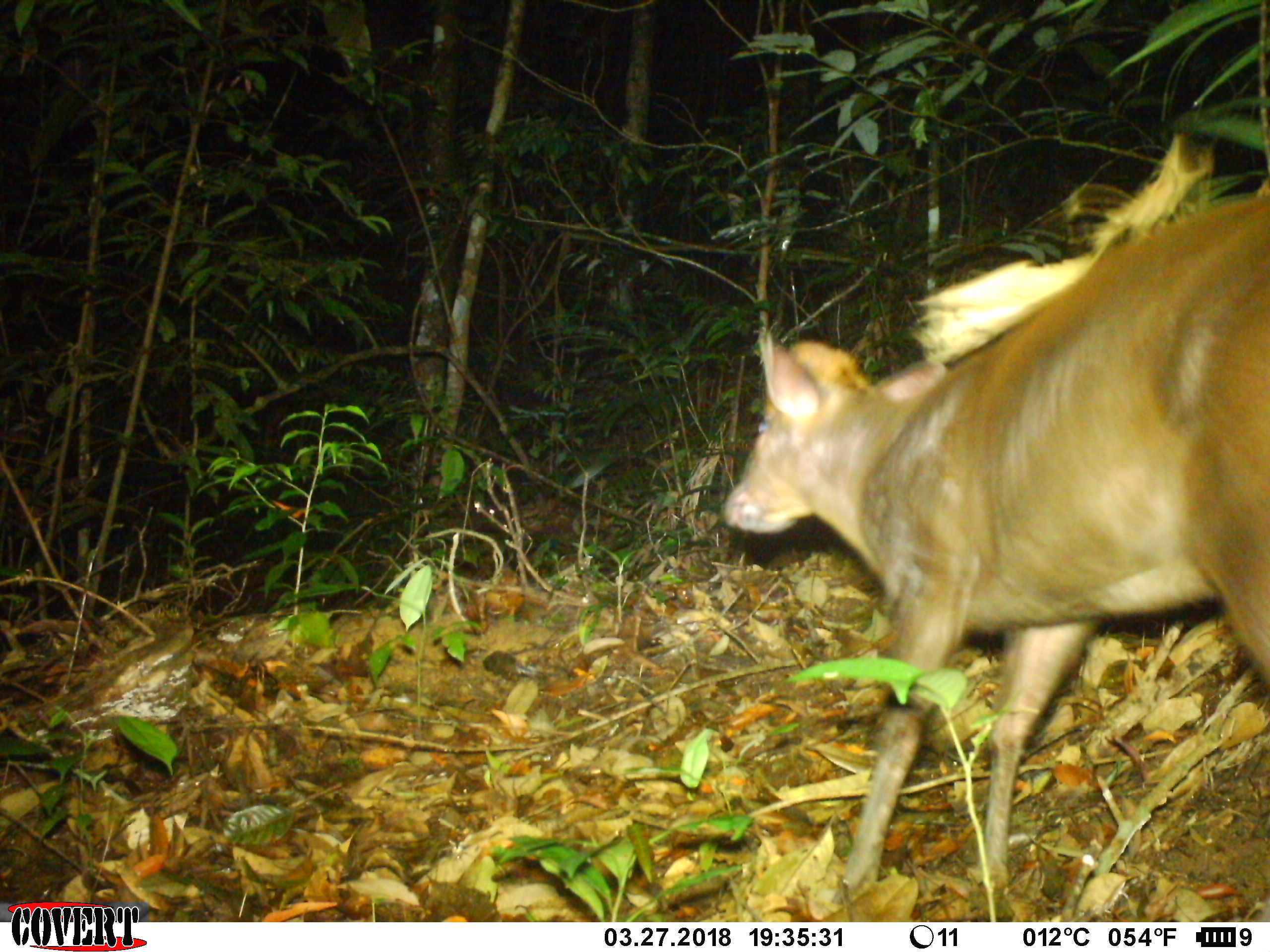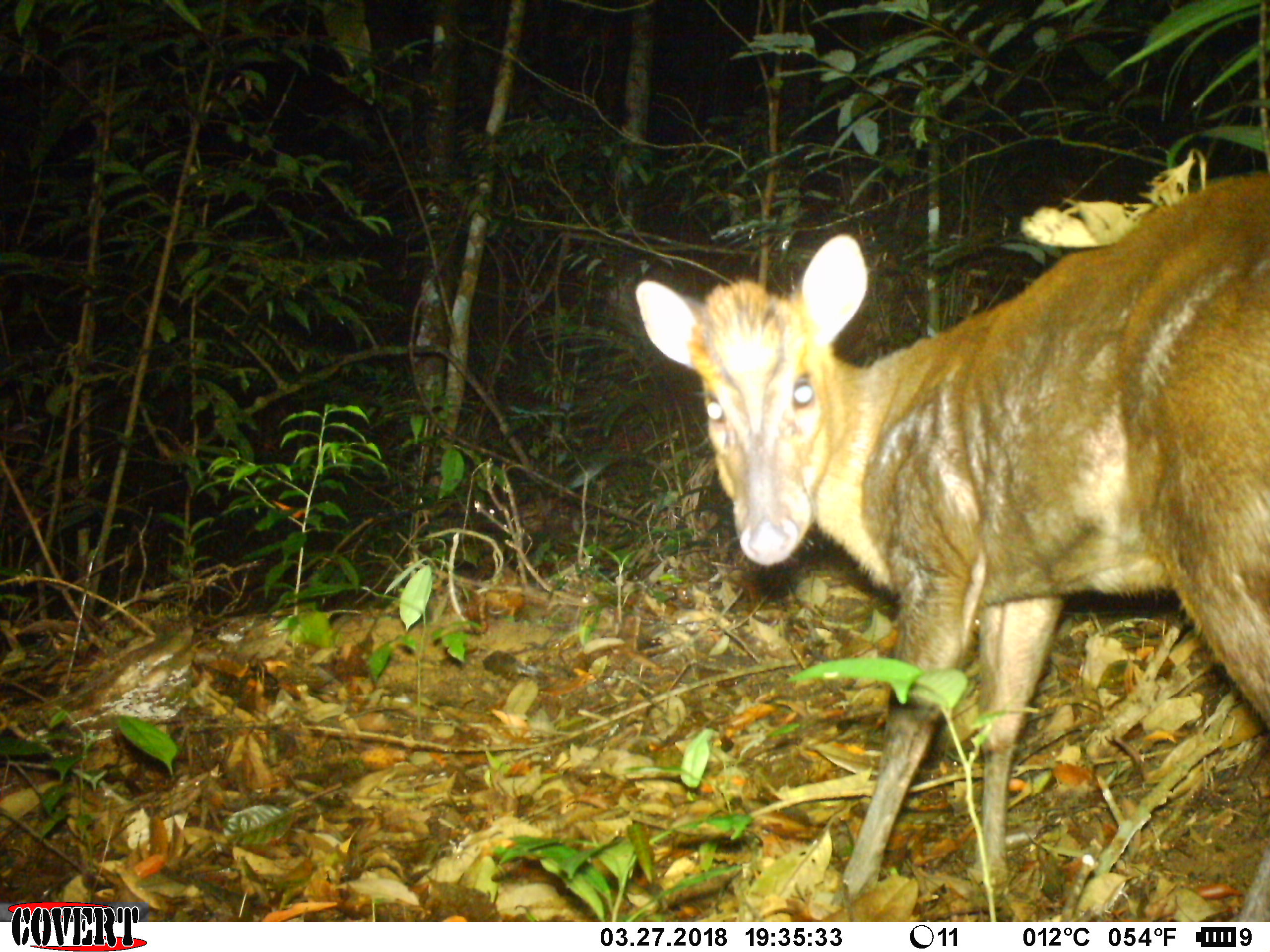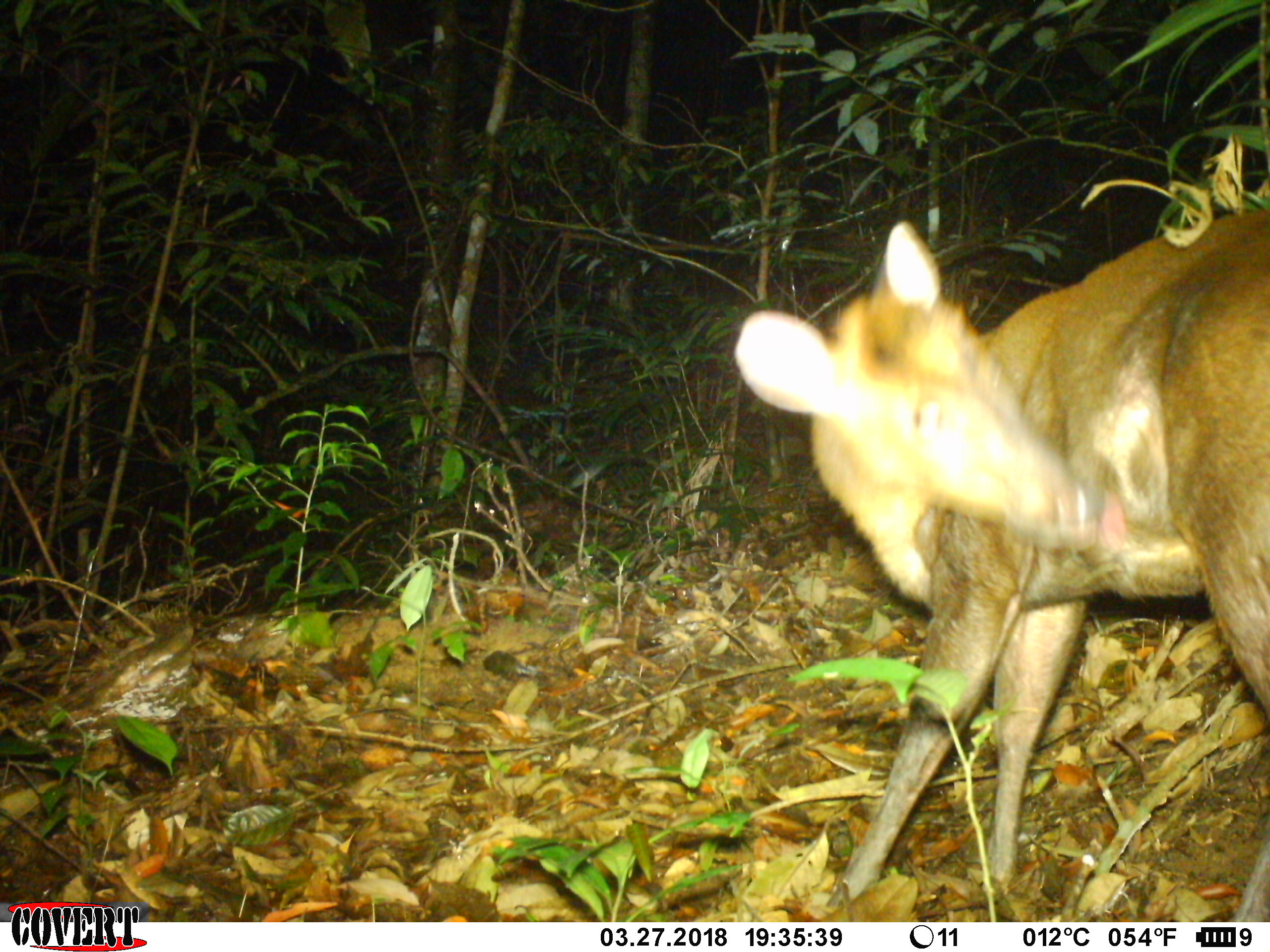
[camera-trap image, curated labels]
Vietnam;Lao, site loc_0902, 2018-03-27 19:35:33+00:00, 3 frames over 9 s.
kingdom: Animalia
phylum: Chordata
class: Mammalia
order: Artiodactyla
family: Cervidae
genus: Muntiacus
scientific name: Muntiacus rooseveltorum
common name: roosevelt's muntjac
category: roosevelts muntjac group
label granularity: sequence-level